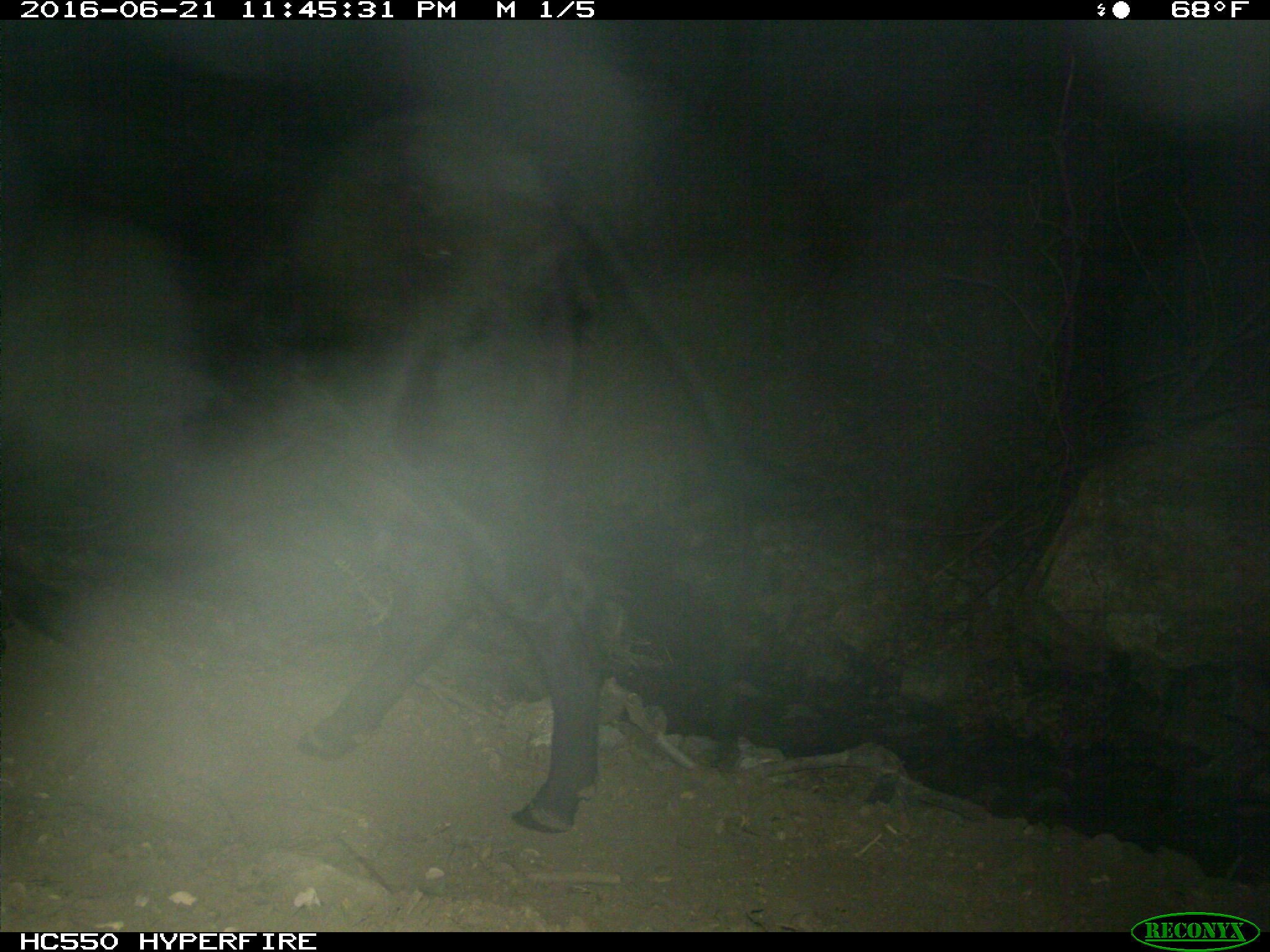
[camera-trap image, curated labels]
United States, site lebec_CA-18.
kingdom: Animalia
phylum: Chordata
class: Mammalia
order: Artiodactyla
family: Bovidae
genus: Bos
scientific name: Bos taurus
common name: domestic cow